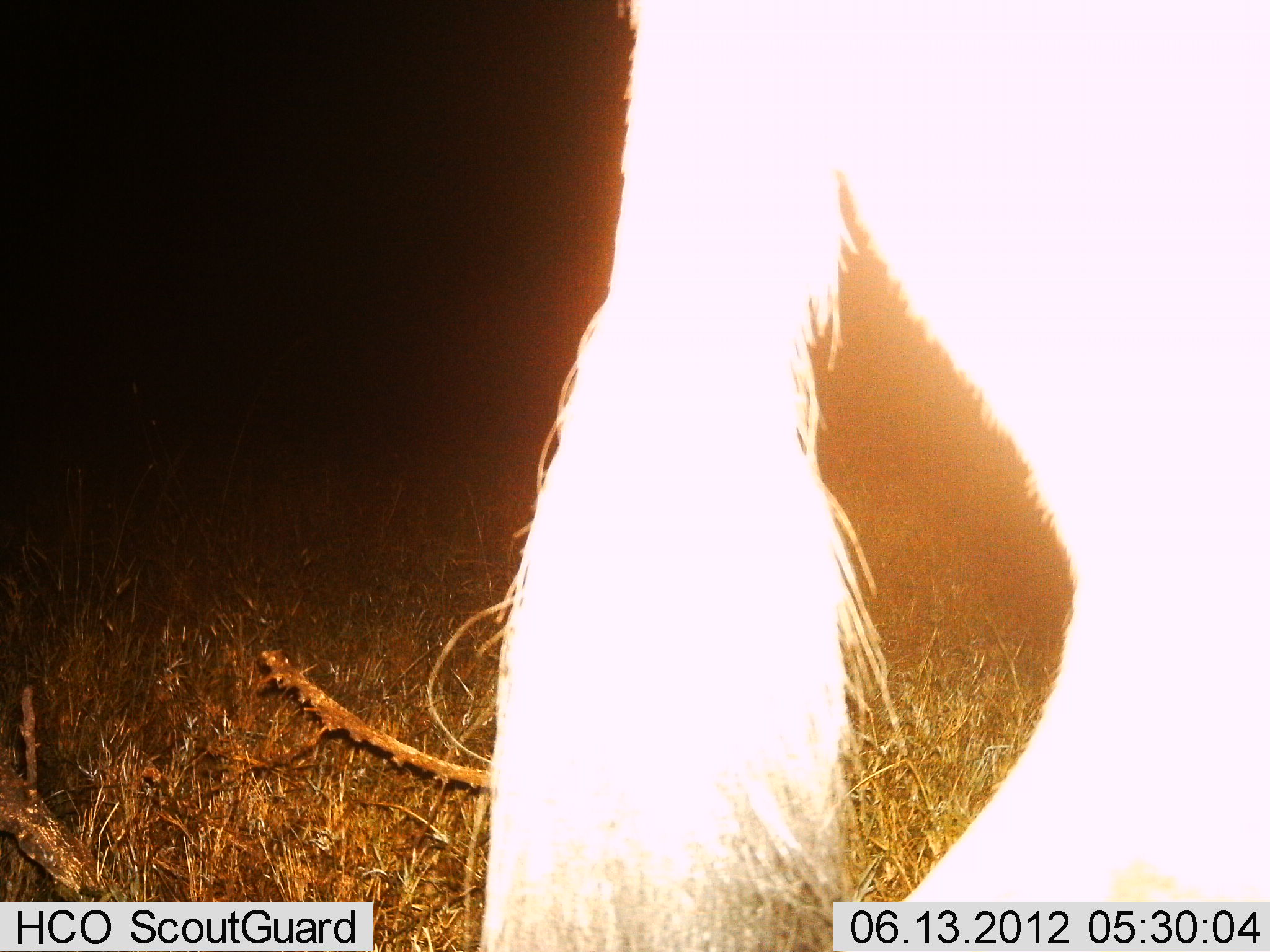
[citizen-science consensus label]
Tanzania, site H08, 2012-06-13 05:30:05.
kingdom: Animalia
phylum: Chordata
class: Mammalia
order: Artiodactyla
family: Bovidae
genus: Connochaetes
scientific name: Connochaetes taurinus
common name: blue wildebeest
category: wildebeest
Wildebeest (blue wildebeest) (Connochaetes taurinus), count 1. Behavior (volunteer vote fractions): standing 90%, resting 0%, moving 10%, interacting 0%. Young present (vote fraction): 0%. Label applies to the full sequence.